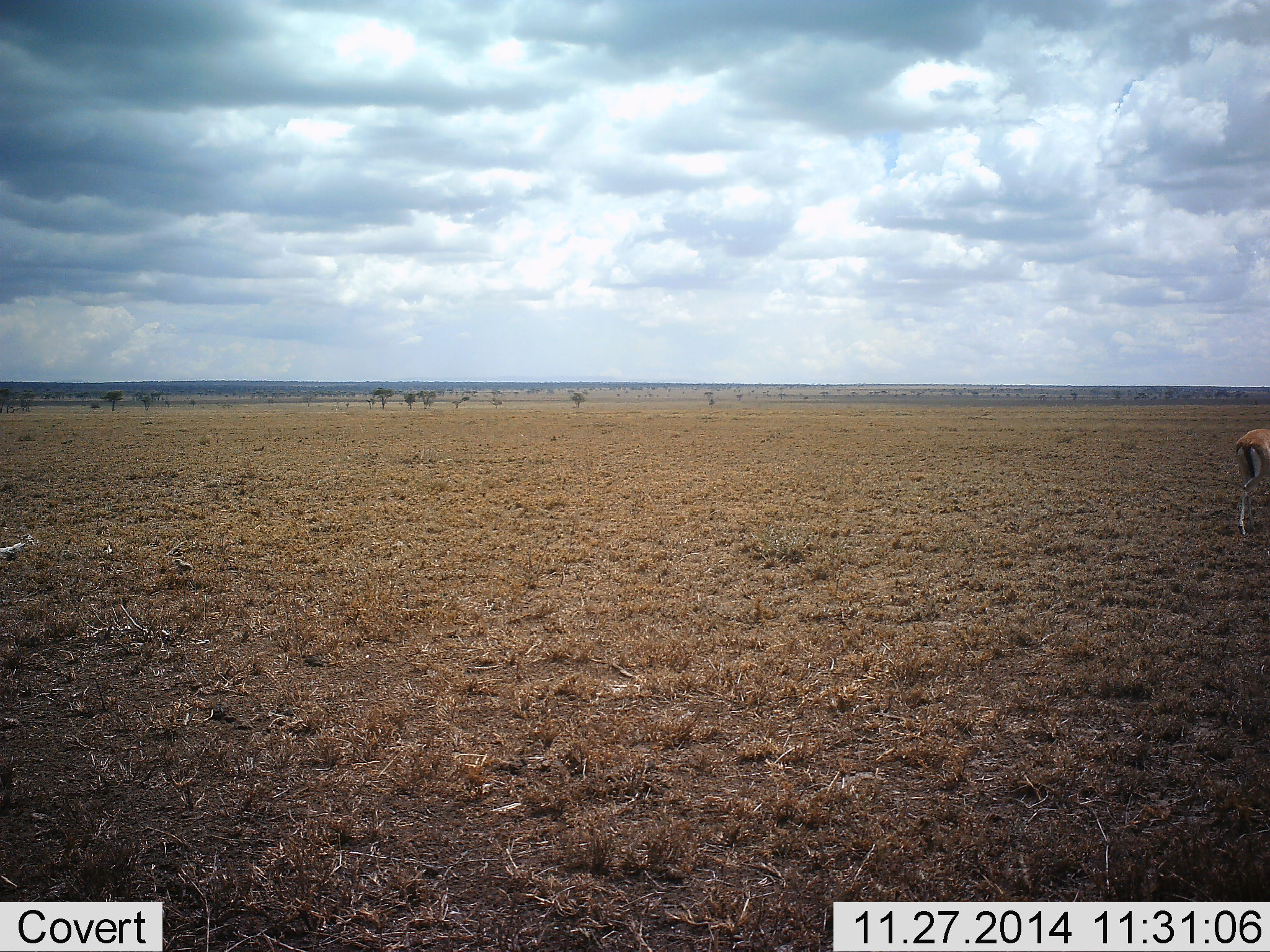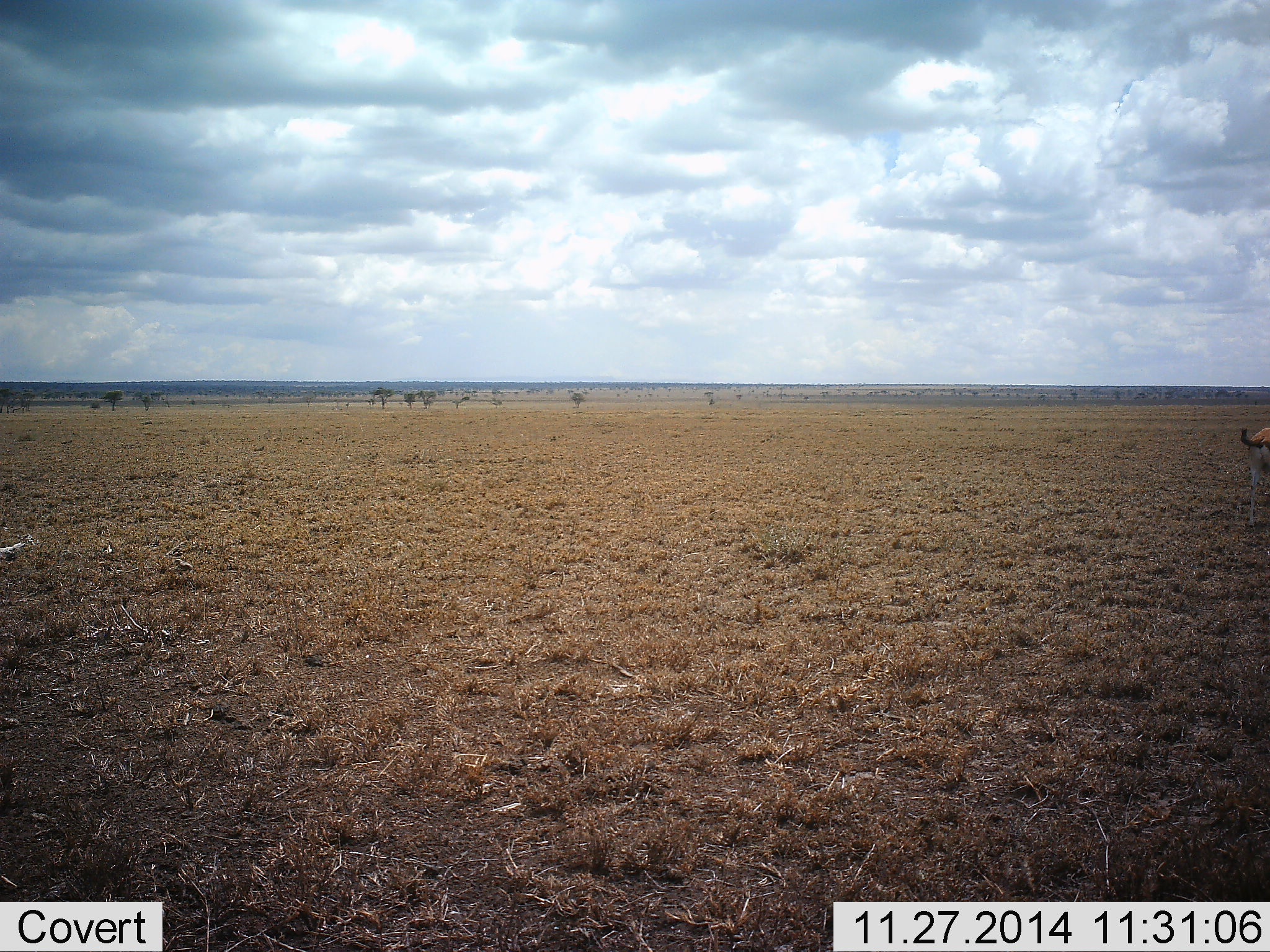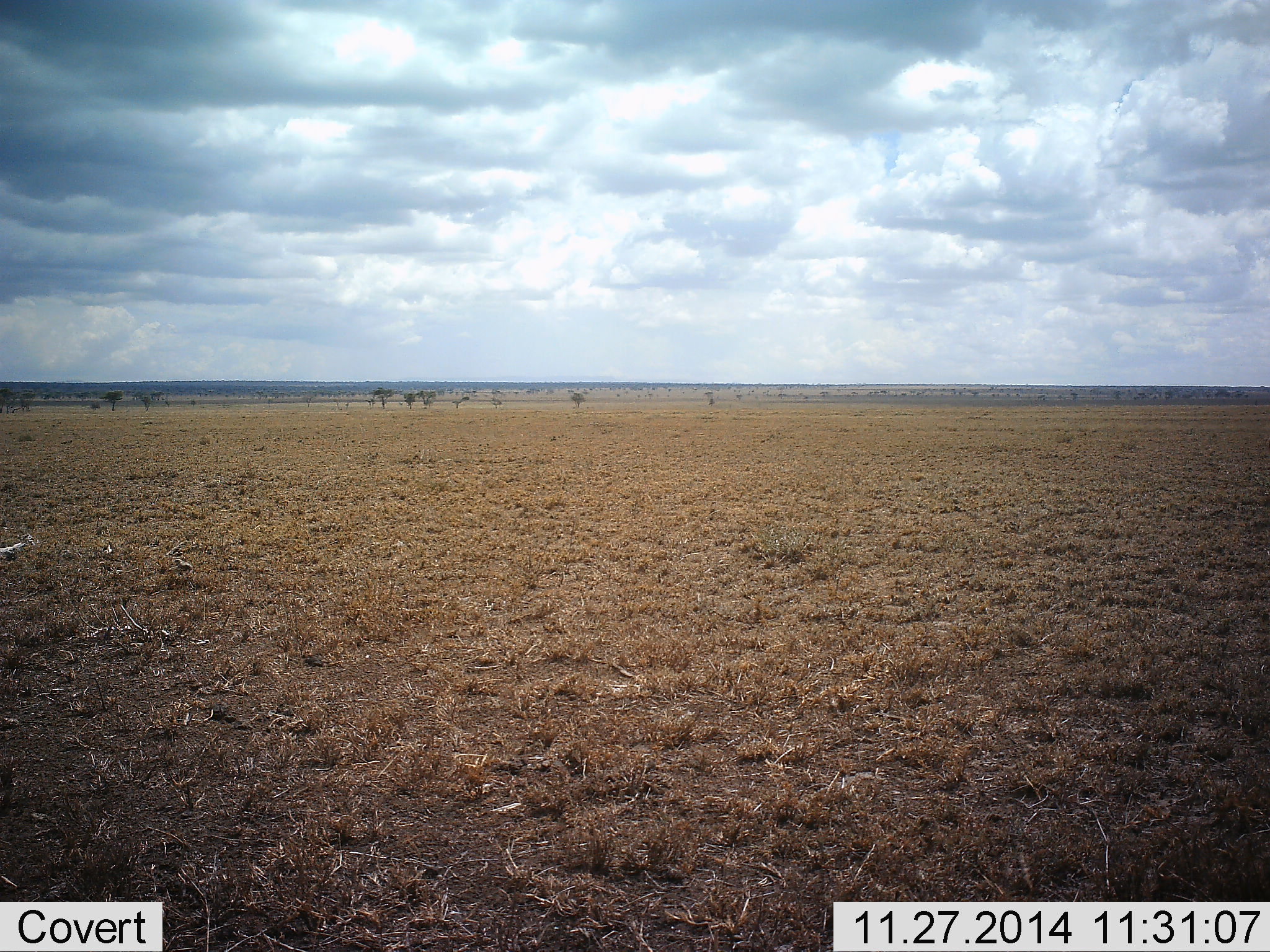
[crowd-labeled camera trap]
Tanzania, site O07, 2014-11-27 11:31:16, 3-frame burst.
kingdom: Animalia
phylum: Chordata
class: Mammalia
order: Artiodactyla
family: Bovidae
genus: Eudorcas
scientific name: Eudorcas thomsonii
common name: thomson's gazelle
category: gazellethomsons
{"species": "gazellethomsons (thomson's gazelle) (Eudorcas thomsonii)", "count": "1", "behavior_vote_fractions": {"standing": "30%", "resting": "0%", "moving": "80%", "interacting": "0%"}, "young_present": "0%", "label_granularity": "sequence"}